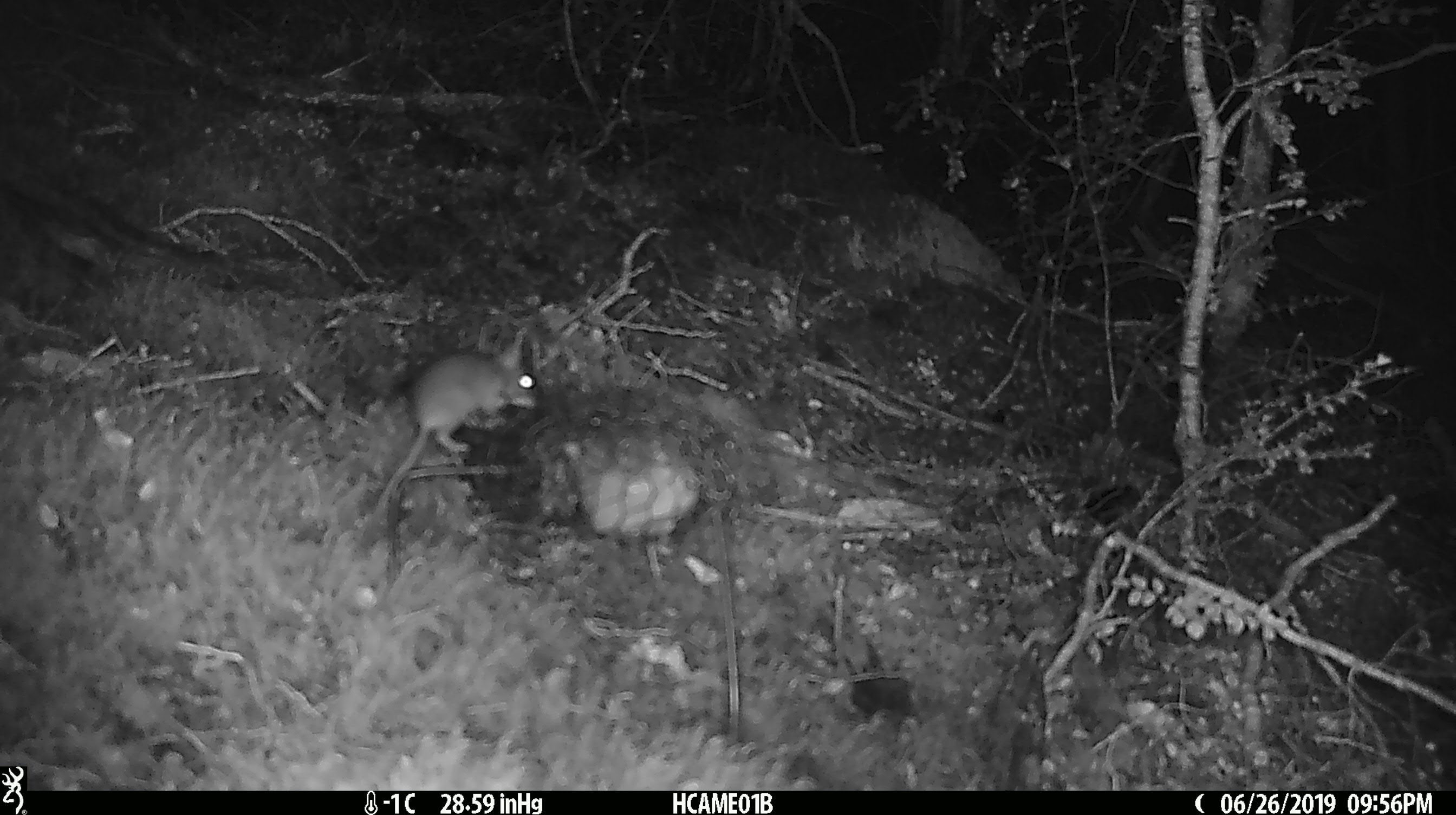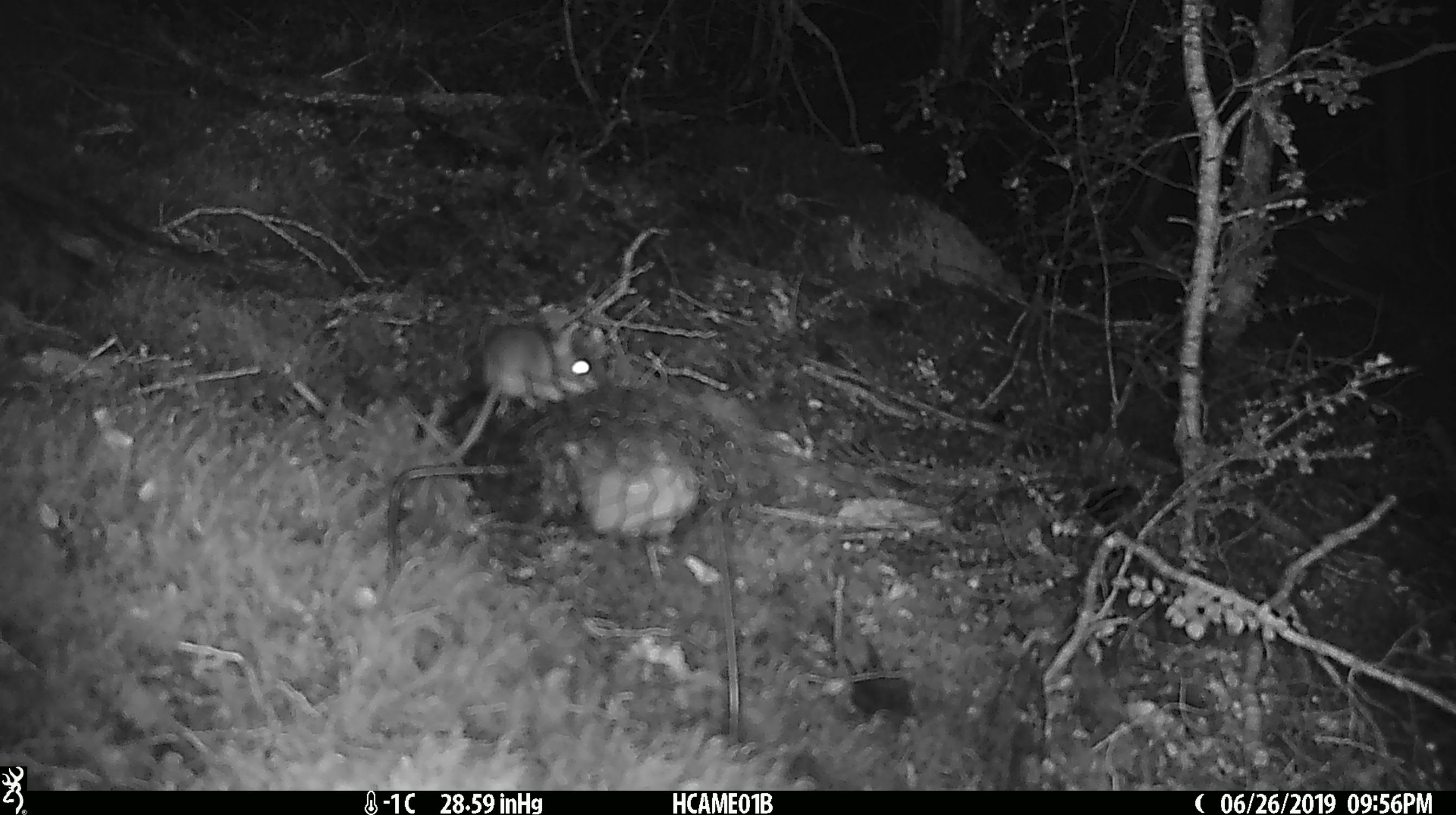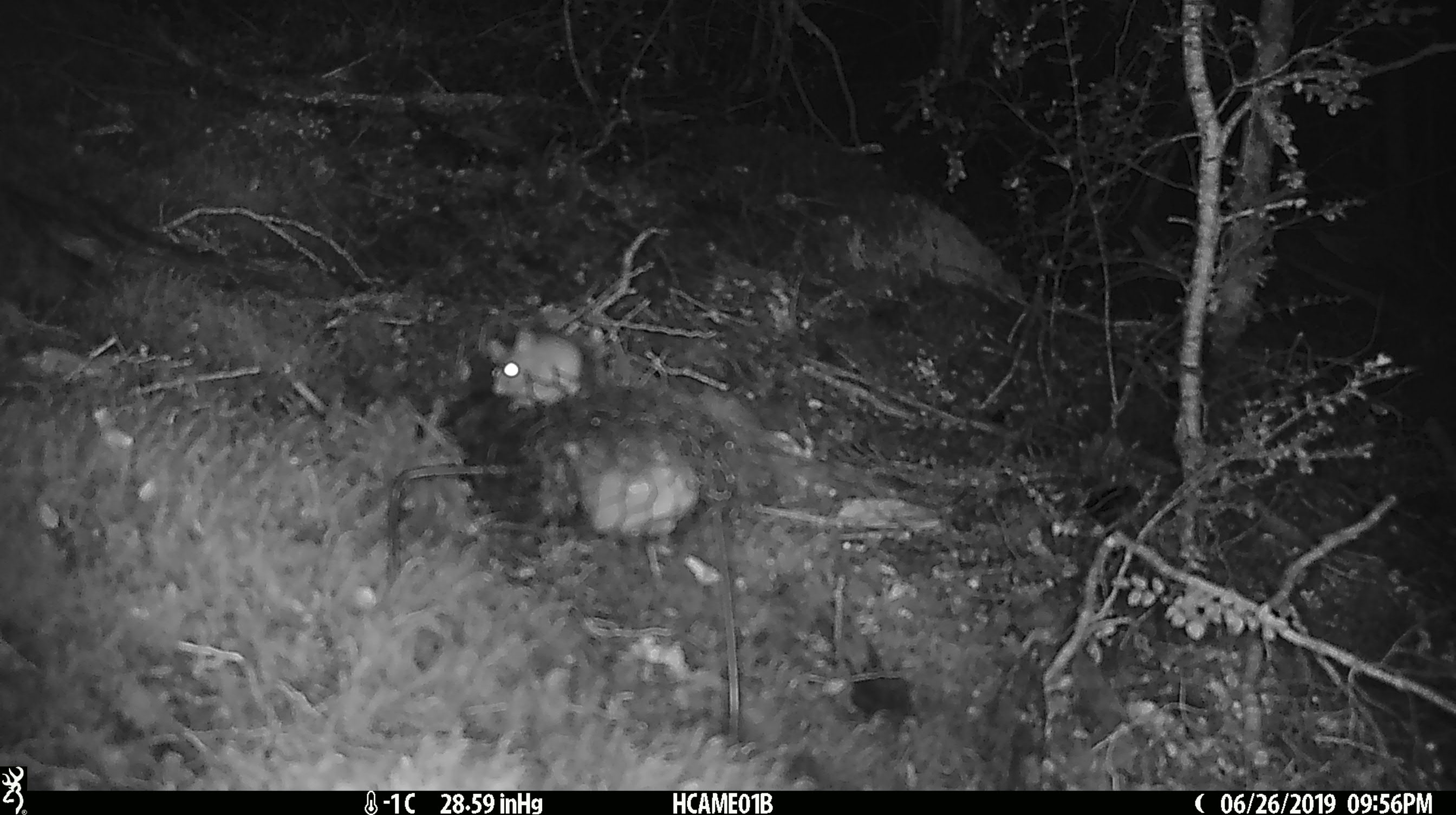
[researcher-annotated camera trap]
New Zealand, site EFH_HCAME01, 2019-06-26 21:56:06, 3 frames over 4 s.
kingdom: Animalia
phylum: Chordata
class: Mammalia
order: Rodentia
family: Muridae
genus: Mus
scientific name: Mus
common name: mouse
Mouse (Mus).